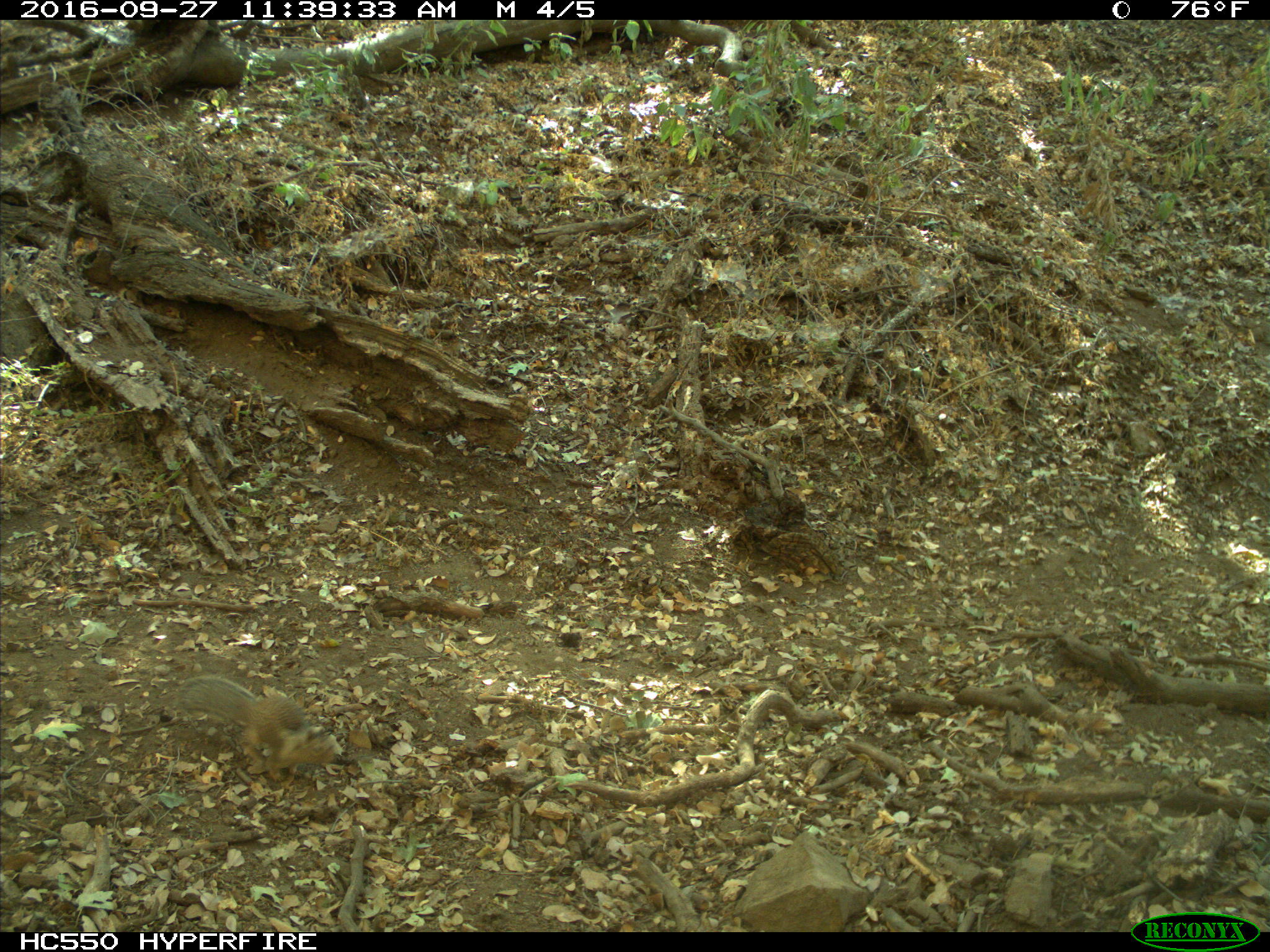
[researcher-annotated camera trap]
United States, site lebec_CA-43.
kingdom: Animalia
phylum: Chordata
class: Mammalia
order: Rodentia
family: Sciuridae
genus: Otospermophilus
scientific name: Otospermophilus beecheyi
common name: california ground squirrel